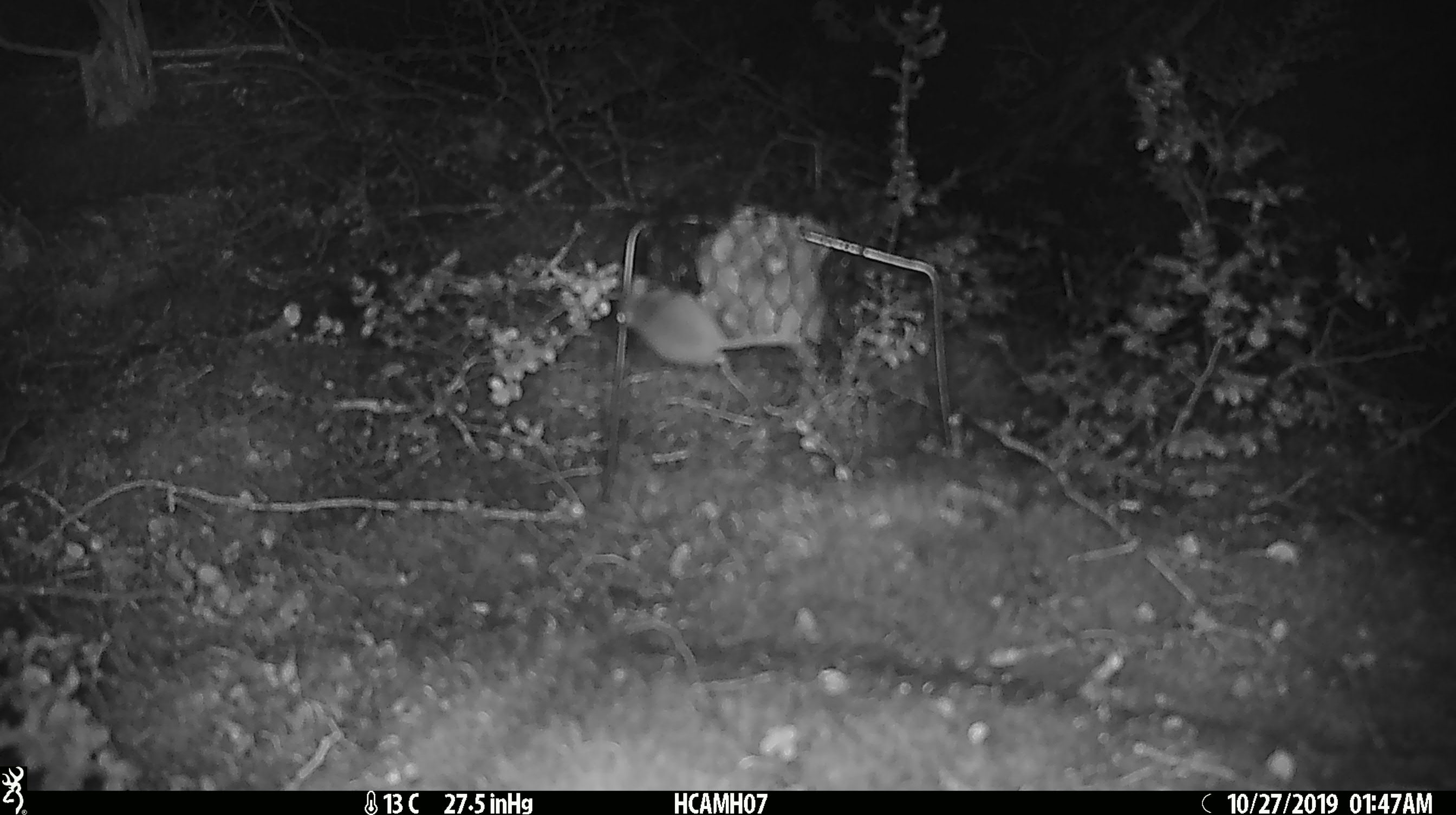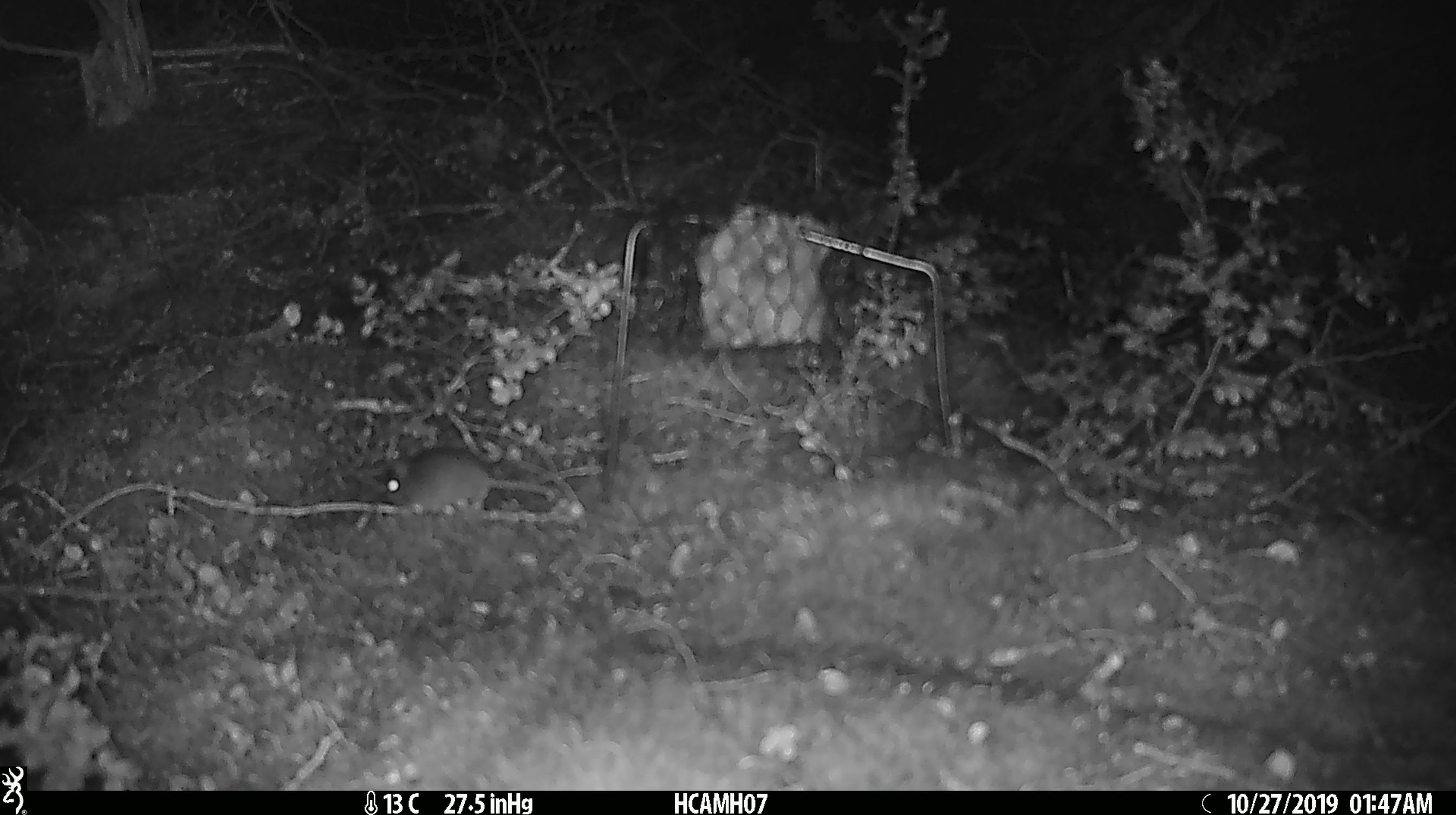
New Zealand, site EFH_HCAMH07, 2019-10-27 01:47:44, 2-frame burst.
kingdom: Animalia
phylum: Chordata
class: Mammalia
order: Rodentia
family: Muridae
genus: Mus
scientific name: Mus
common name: mouse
Mouse (Mus).